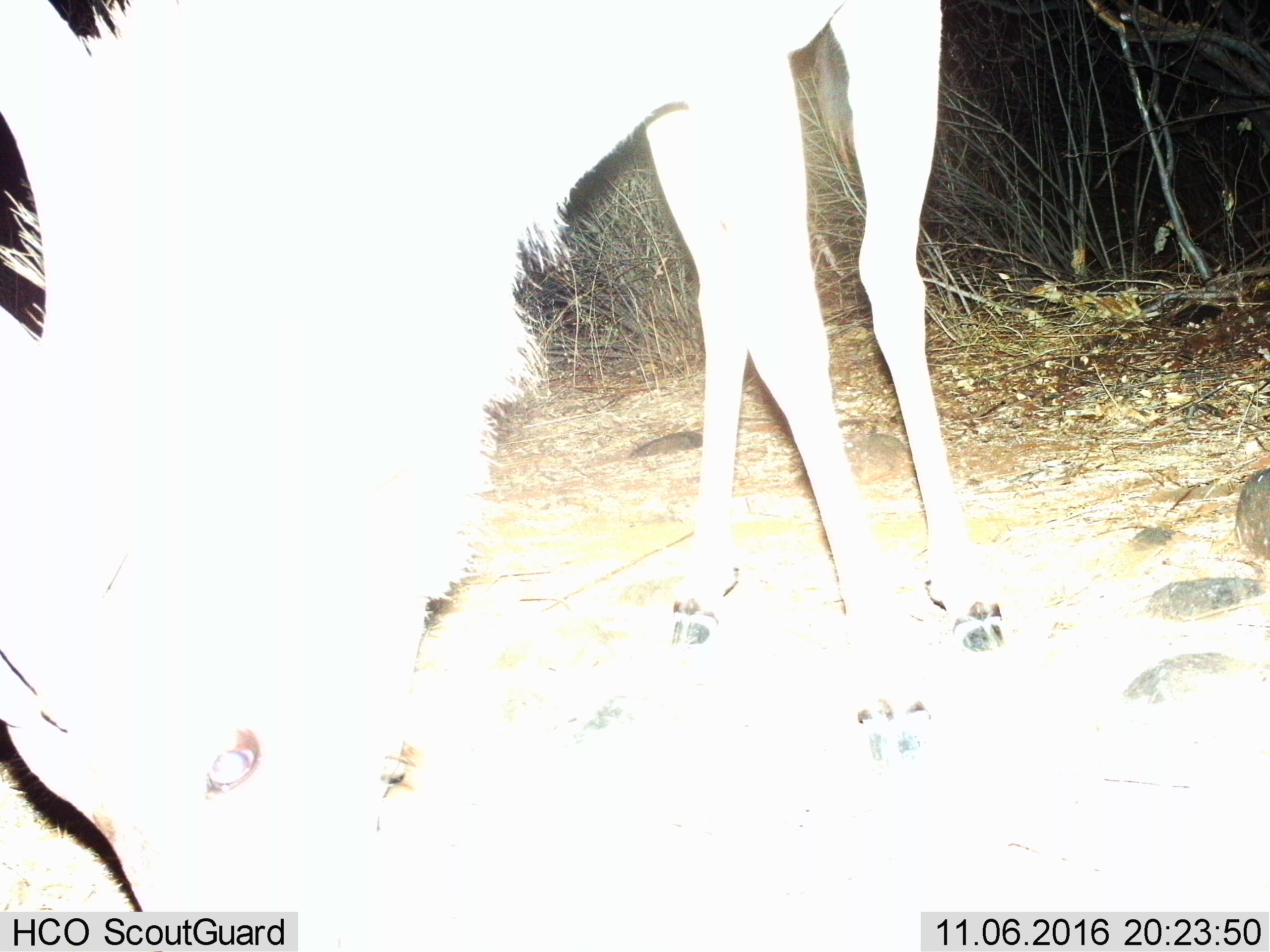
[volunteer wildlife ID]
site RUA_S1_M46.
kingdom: Animalia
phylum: Chordata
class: Mammalia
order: Artiodactyla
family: Bovidae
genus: Tragelaphus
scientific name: Tragelaphus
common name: kudu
Kudu (Tragelaphus), count 1. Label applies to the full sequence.